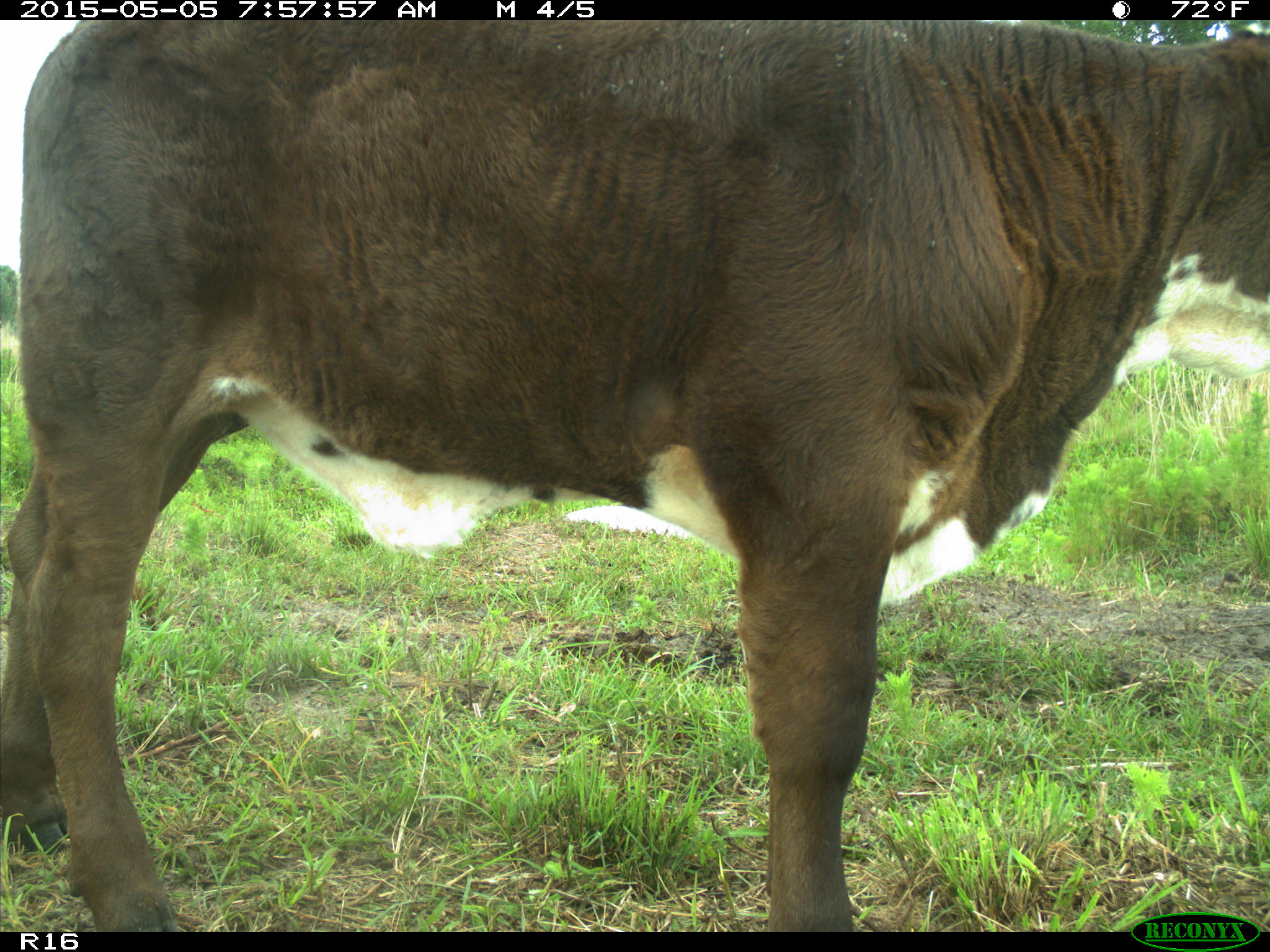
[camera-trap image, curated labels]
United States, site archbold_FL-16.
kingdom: Animalia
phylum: Chordata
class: Mammalia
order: Artiodactyla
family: Bovidae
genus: Bos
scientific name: Bos taurus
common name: domestic cow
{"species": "Bos taurus (domestic cow)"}